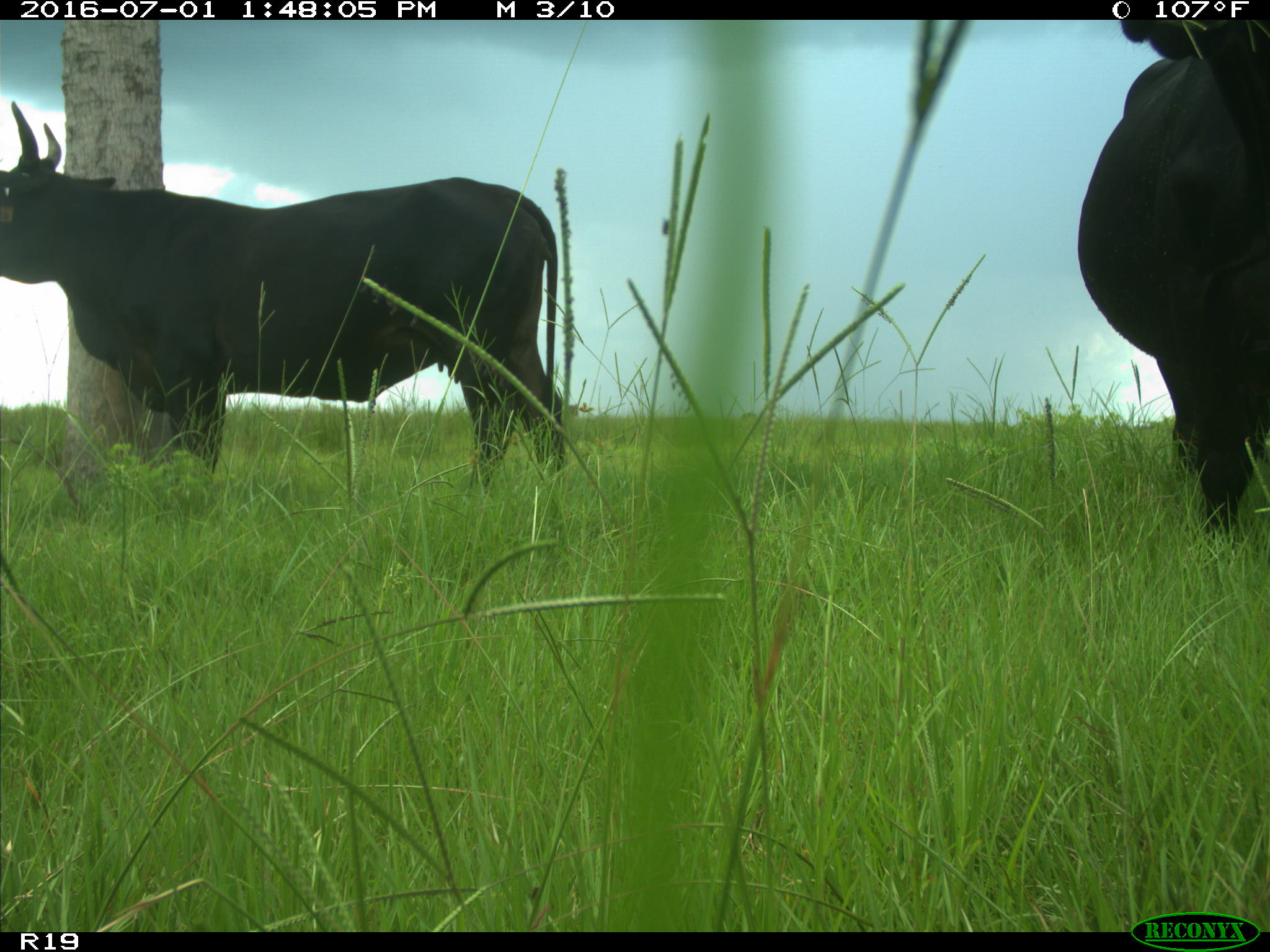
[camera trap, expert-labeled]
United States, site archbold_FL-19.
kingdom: Animalia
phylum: Chordata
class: Mammalia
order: Artiodactyla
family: Bovidae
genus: Bos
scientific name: Bos taurus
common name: domestic cow